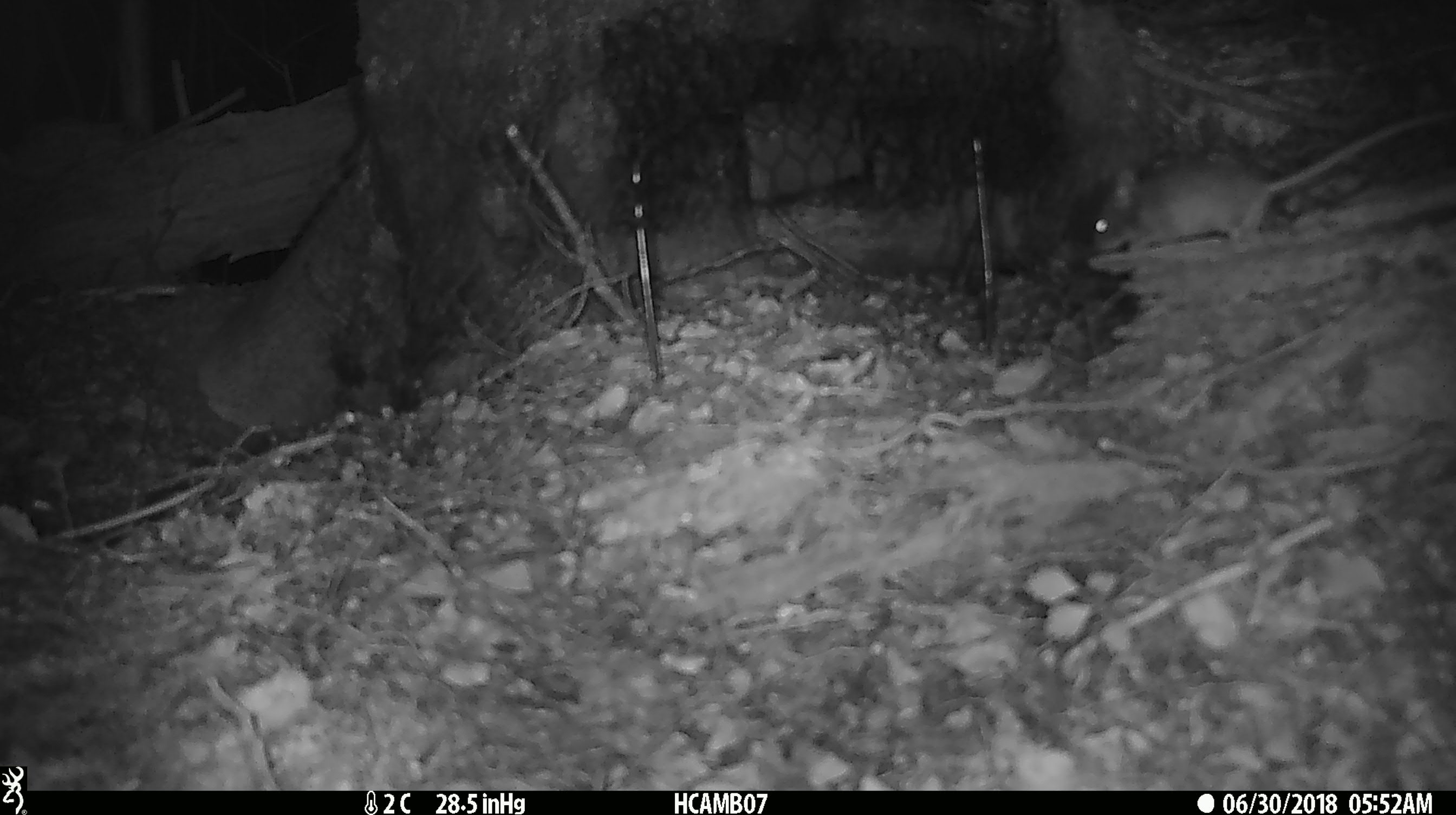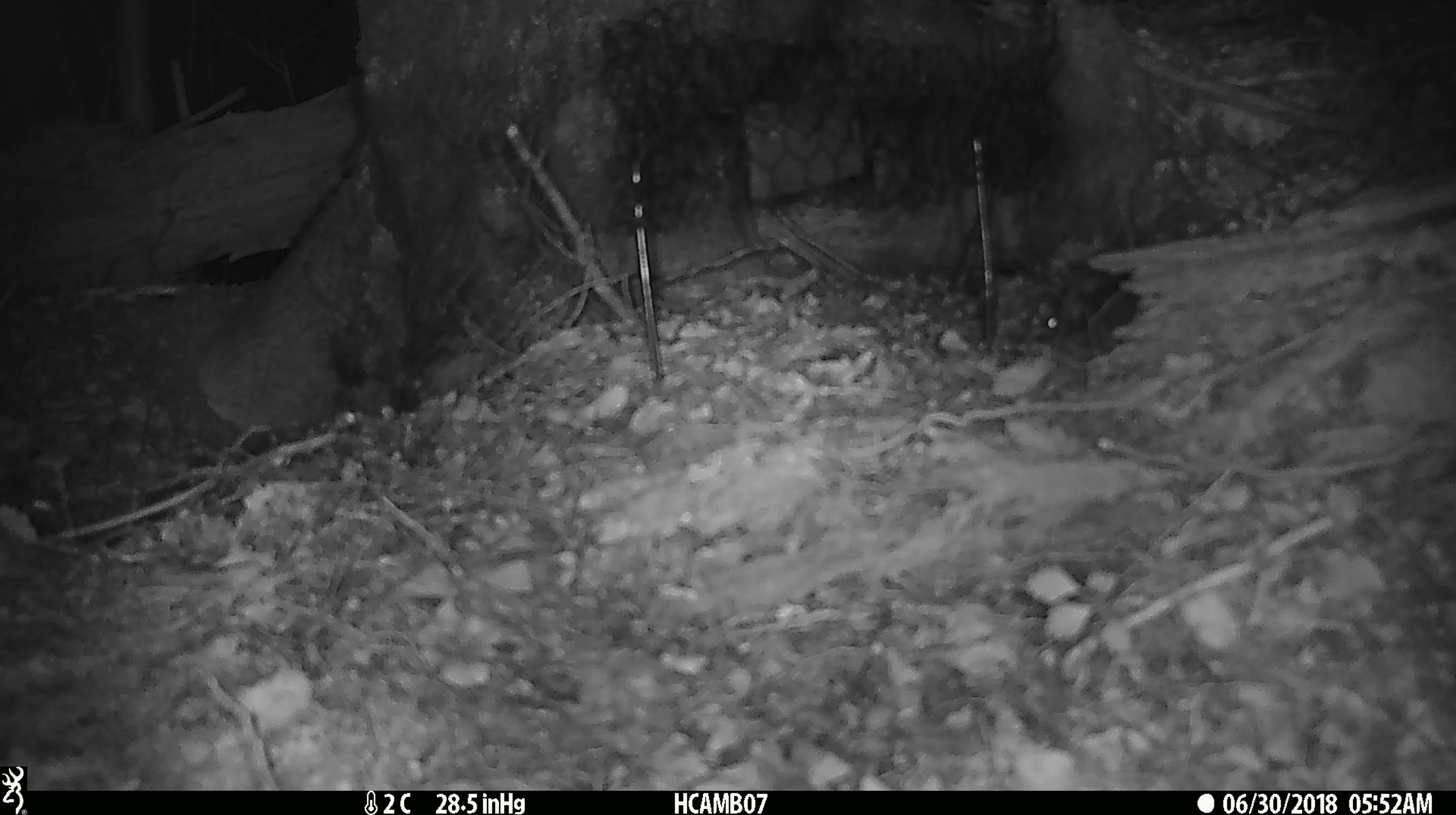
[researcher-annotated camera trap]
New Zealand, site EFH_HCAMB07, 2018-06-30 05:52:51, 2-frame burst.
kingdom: Animalia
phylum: Chordata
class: Mammalia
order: Rodentia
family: Muridae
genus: Mus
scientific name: Mus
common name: mouse